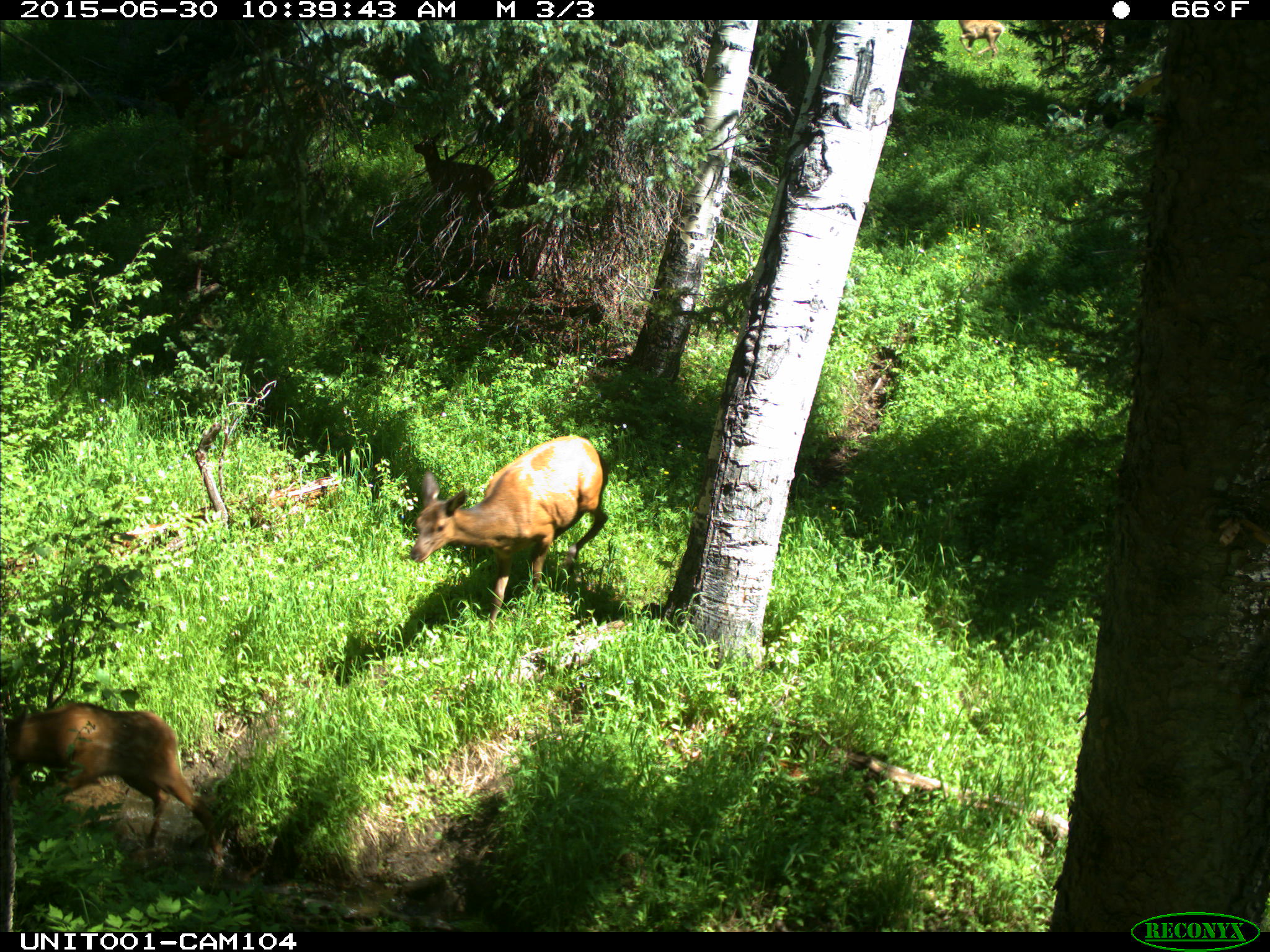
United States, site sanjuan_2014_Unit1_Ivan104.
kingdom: Animalia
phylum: Chordata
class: Mammalia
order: Artiodactyla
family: Cervidae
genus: Cervus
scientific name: Cervus elaphus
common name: red deer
Cervus elaphus (red deer).